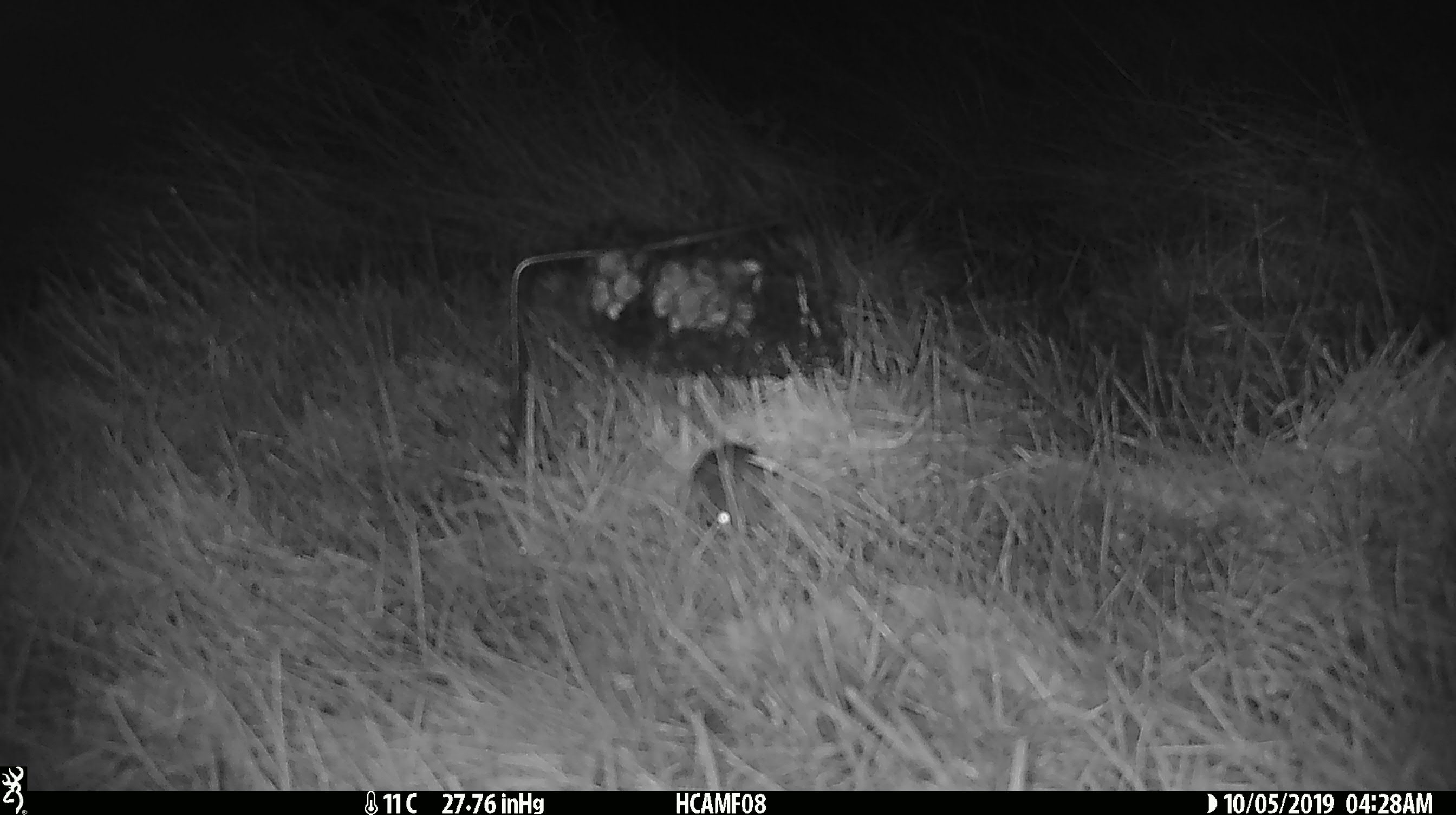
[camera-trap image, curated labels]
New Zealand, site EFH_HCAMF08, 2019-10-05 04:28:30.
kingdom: Animalia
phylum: Chordata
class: Mammalia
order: Rodentia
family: Muridae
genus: Mus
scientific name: Mus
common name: mouse